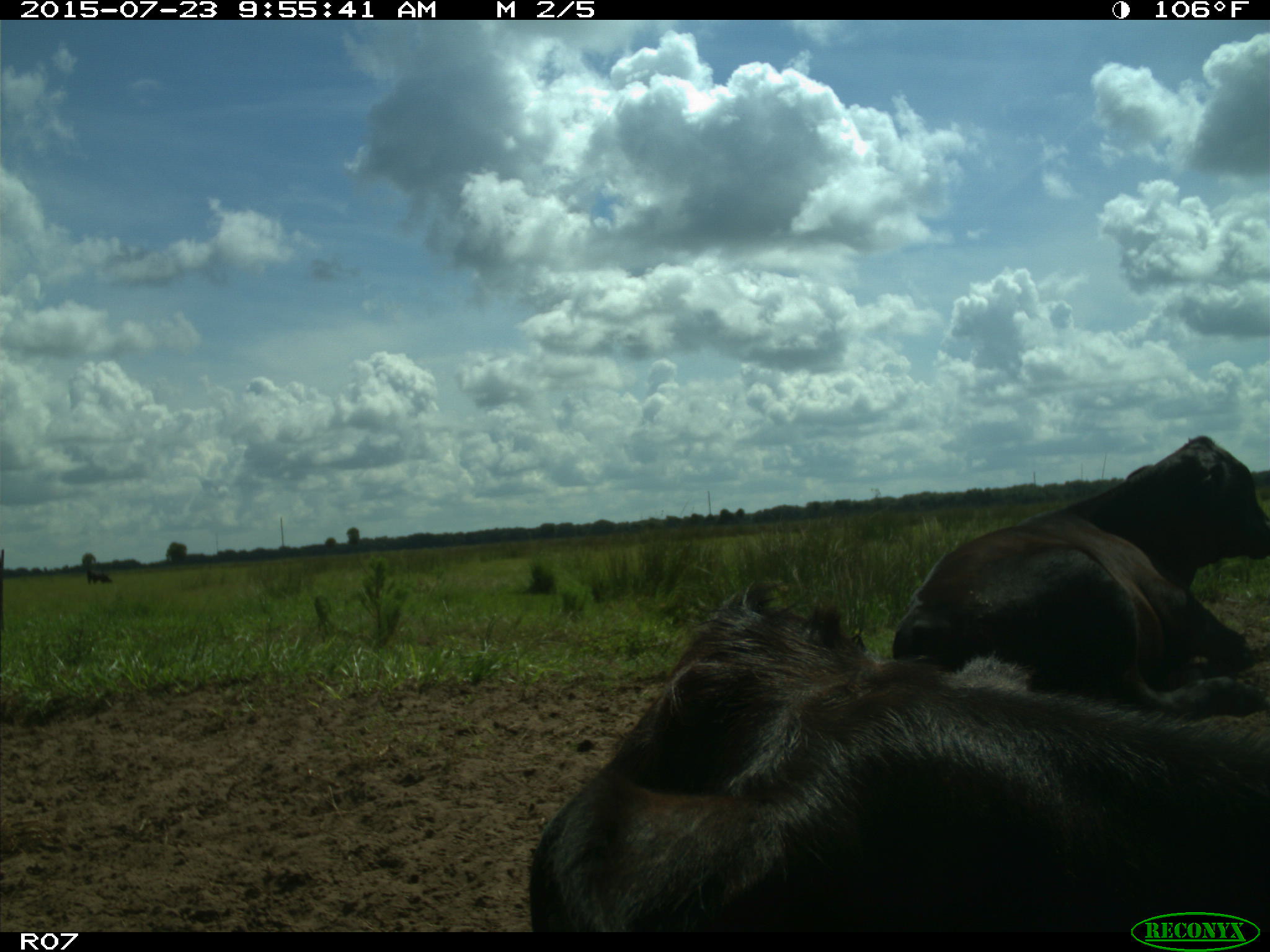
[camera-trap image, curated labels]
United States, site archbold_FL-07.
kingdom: Animalia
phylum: Chordata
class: Mammalia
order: Artiodactyla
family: Bovidae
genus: Bos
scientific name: Bos taurus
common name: domestic cow